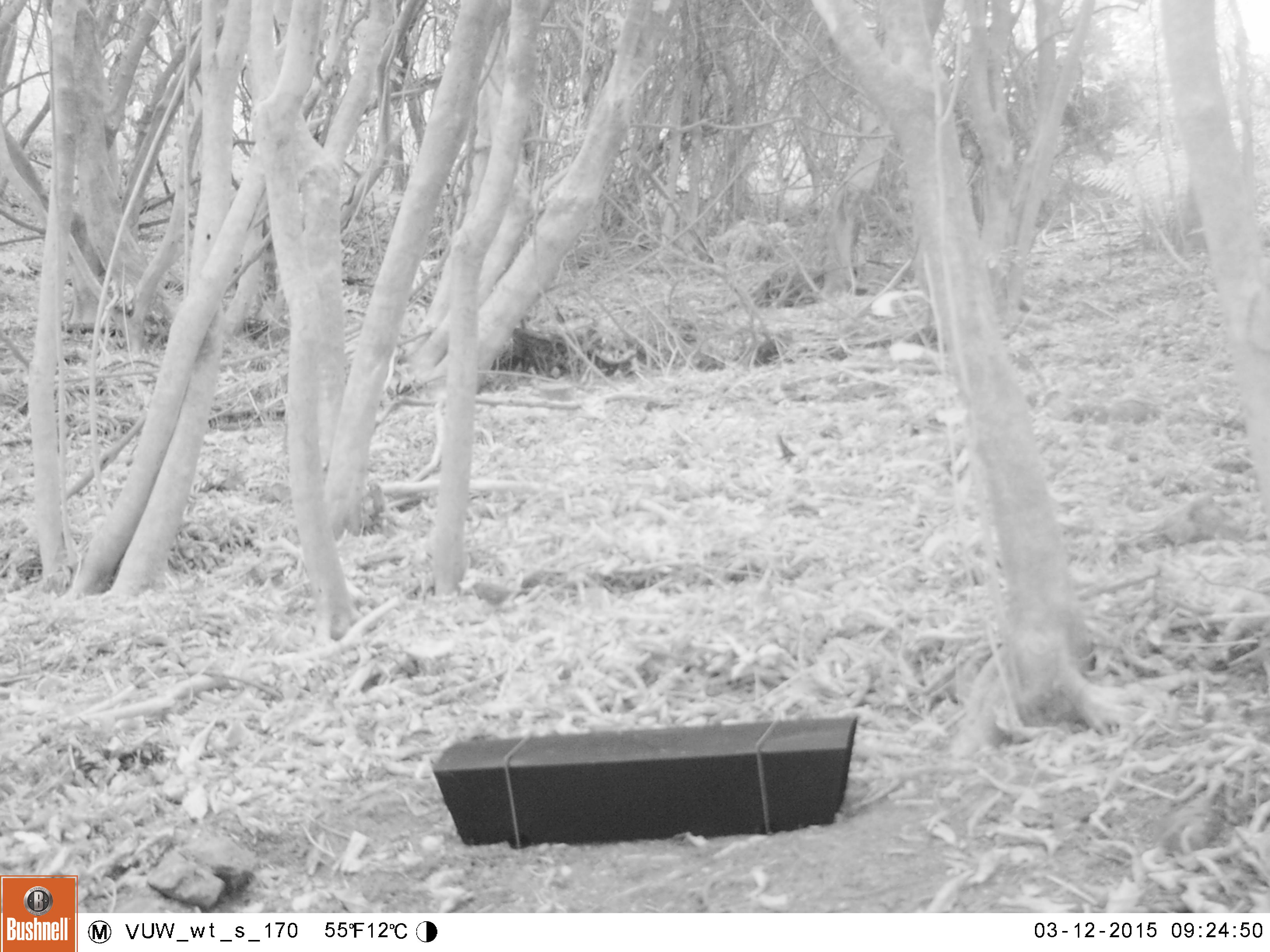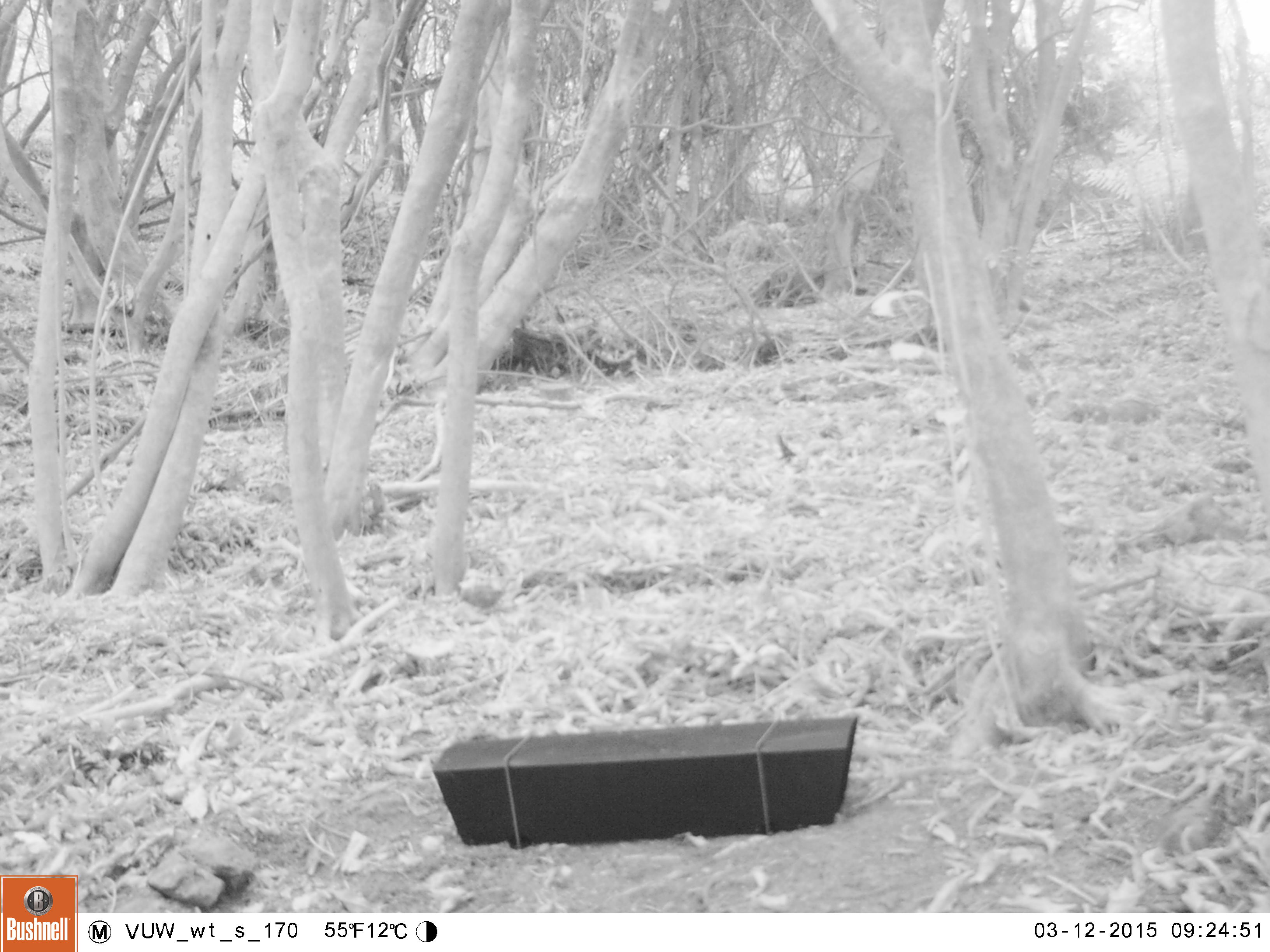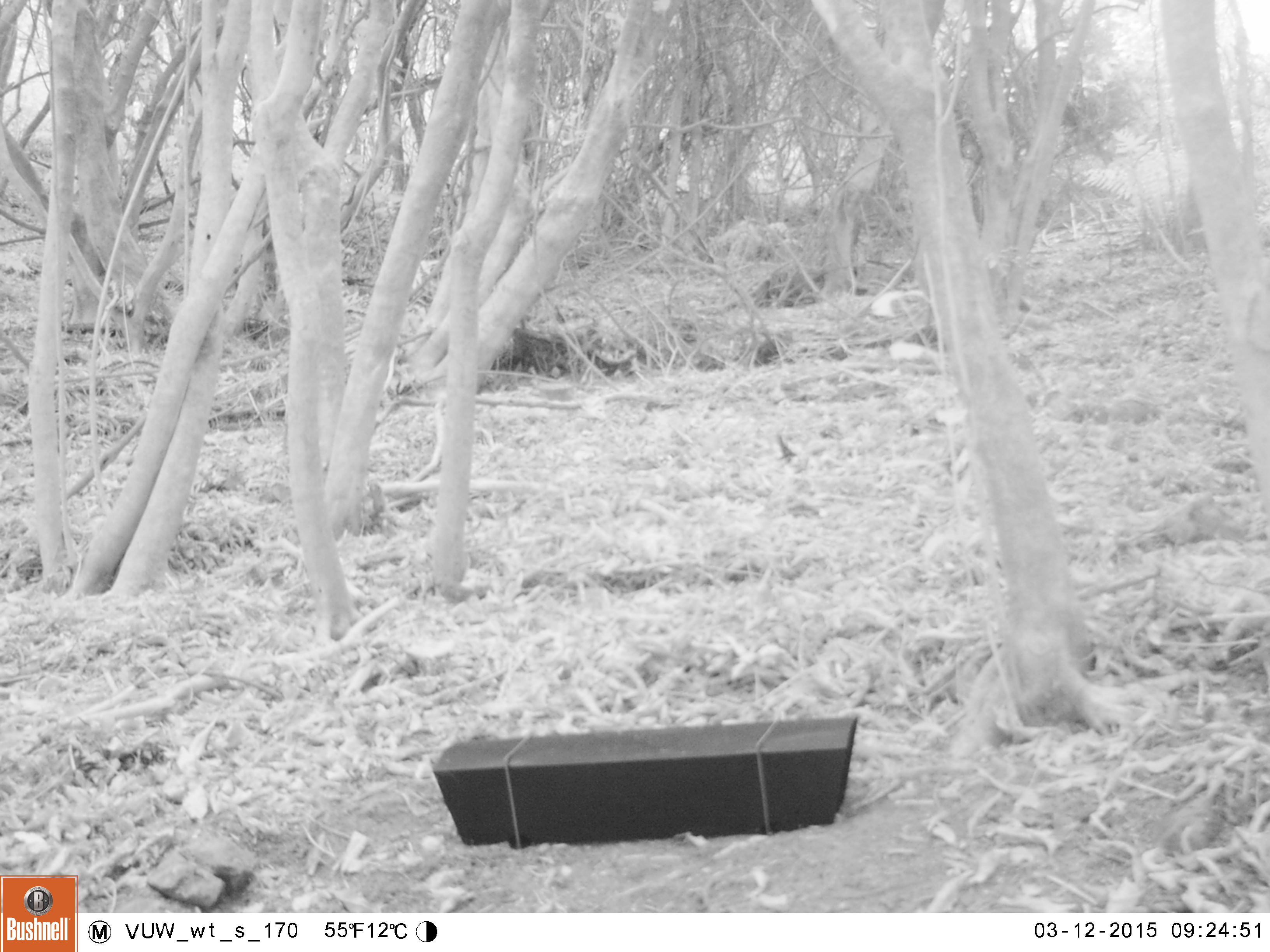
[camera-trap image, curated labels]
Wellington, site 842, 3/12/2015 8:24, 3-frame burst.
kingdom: Animalia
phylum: Chordata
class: Aves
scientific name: Aves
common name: bird